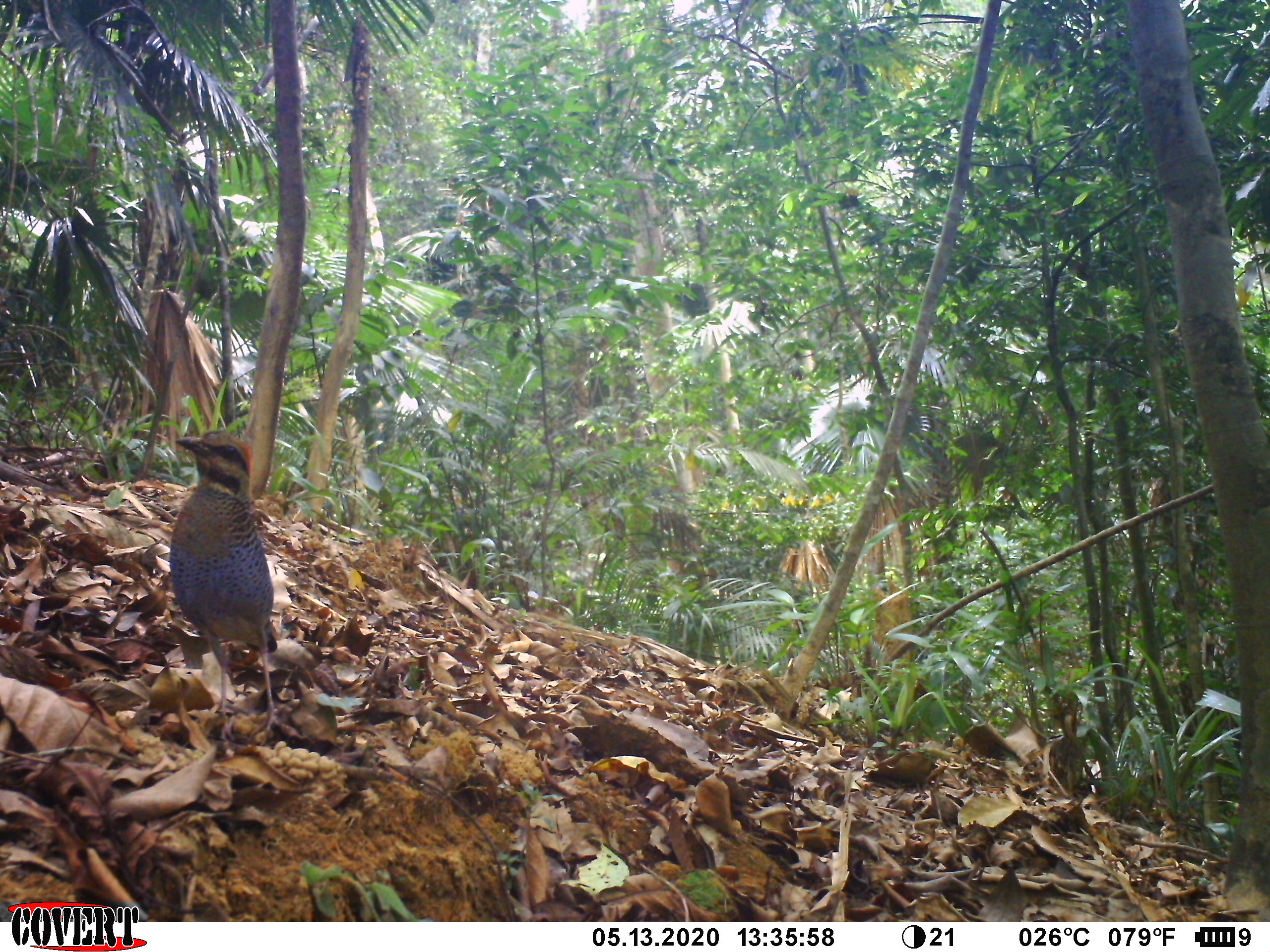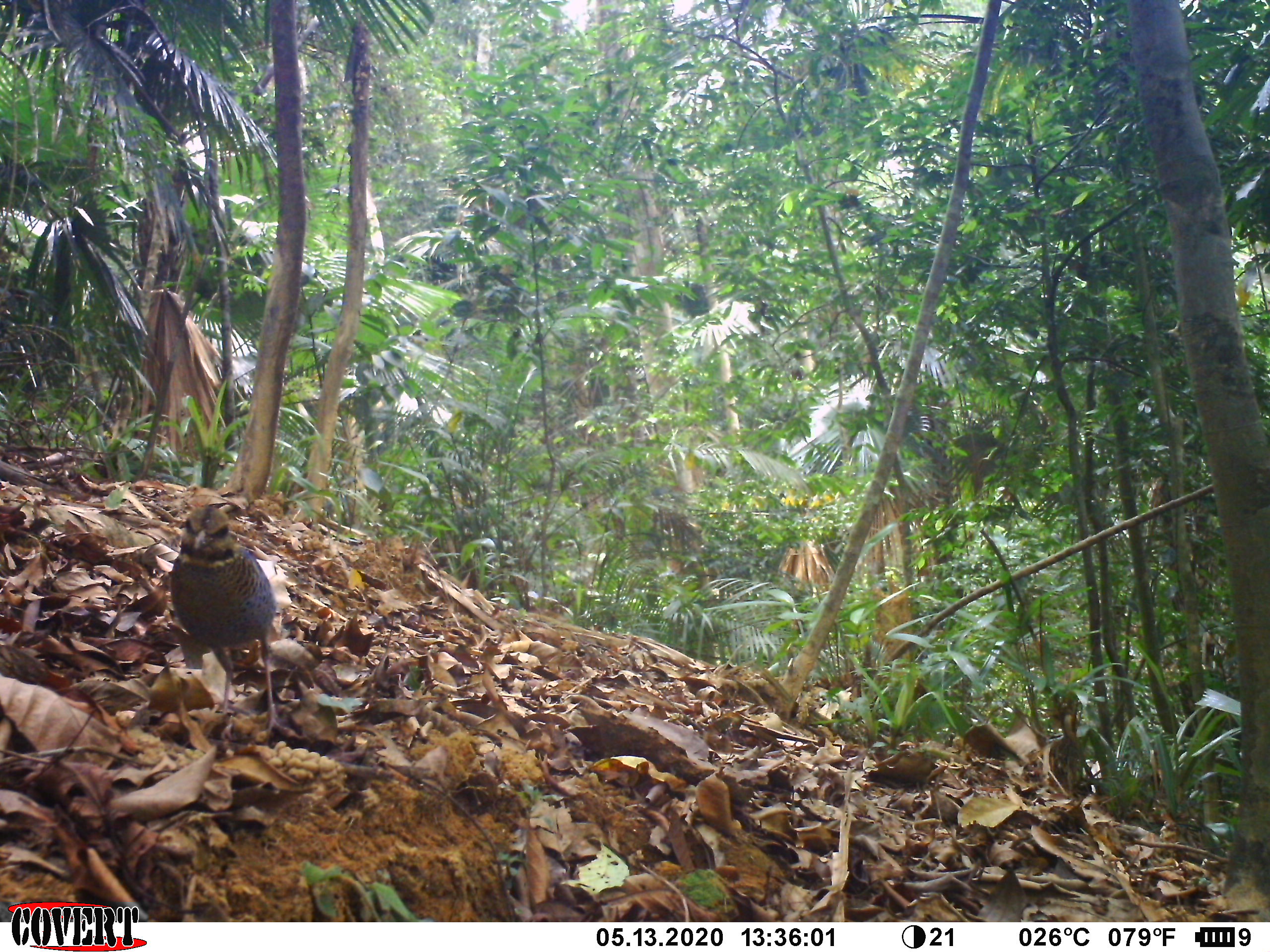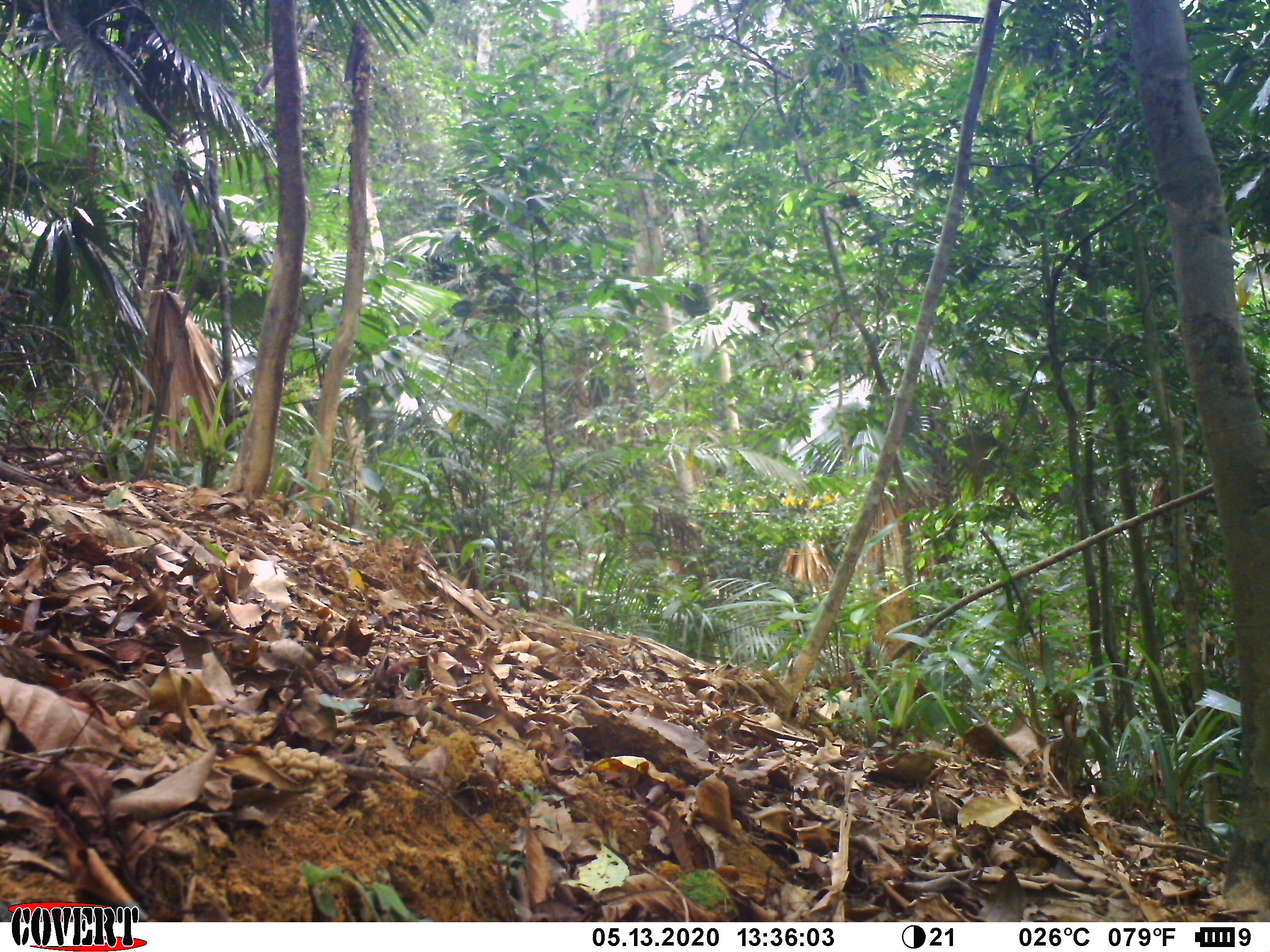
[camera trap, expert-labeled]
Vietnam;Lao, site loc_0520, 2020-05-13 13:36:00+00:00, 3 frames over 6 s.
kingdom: Animalia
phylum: Chordata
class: Aves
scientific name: Aves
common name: bird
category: unidentified bird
Unidentified bird (bird) (Aves). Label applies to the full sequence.